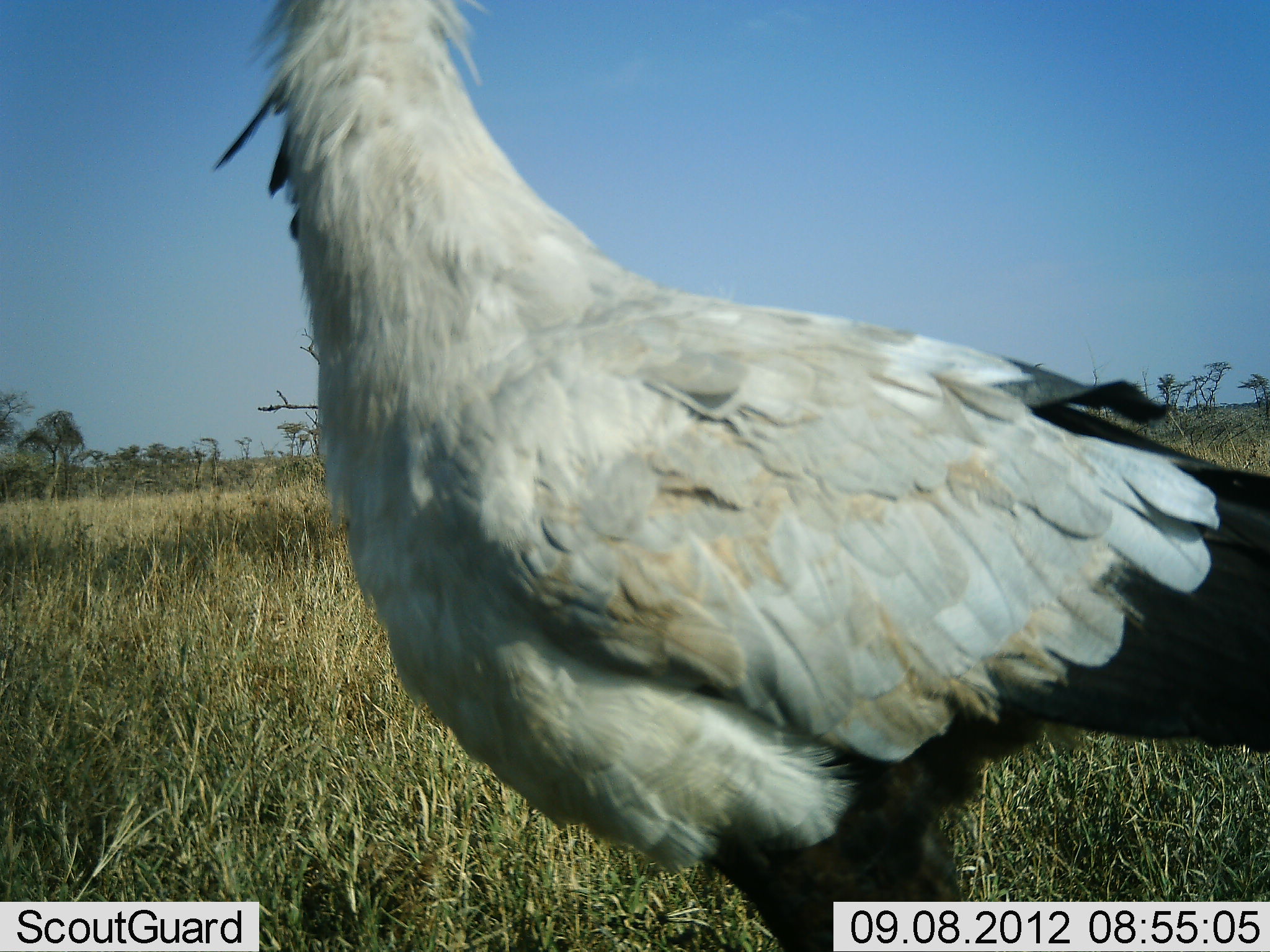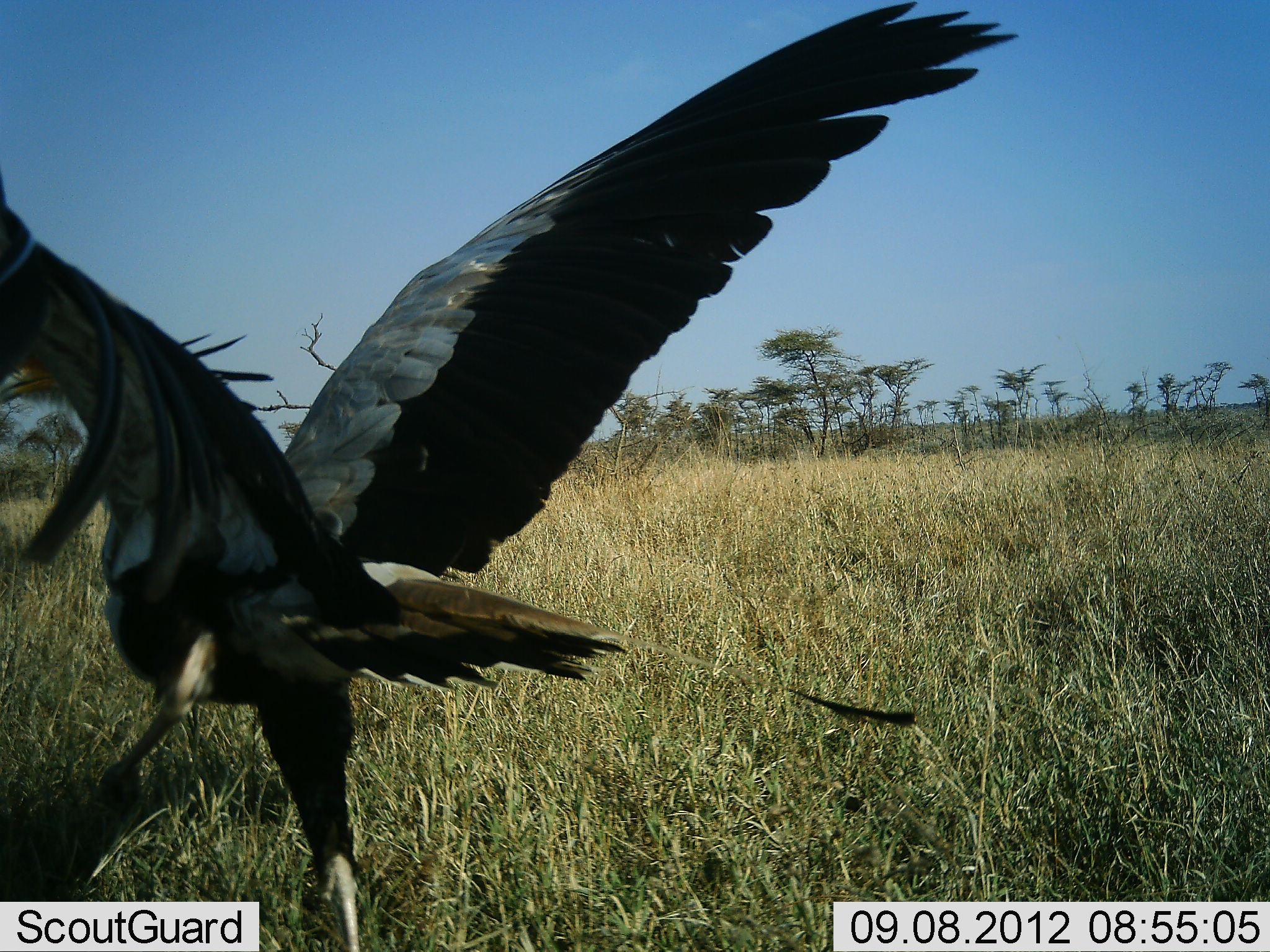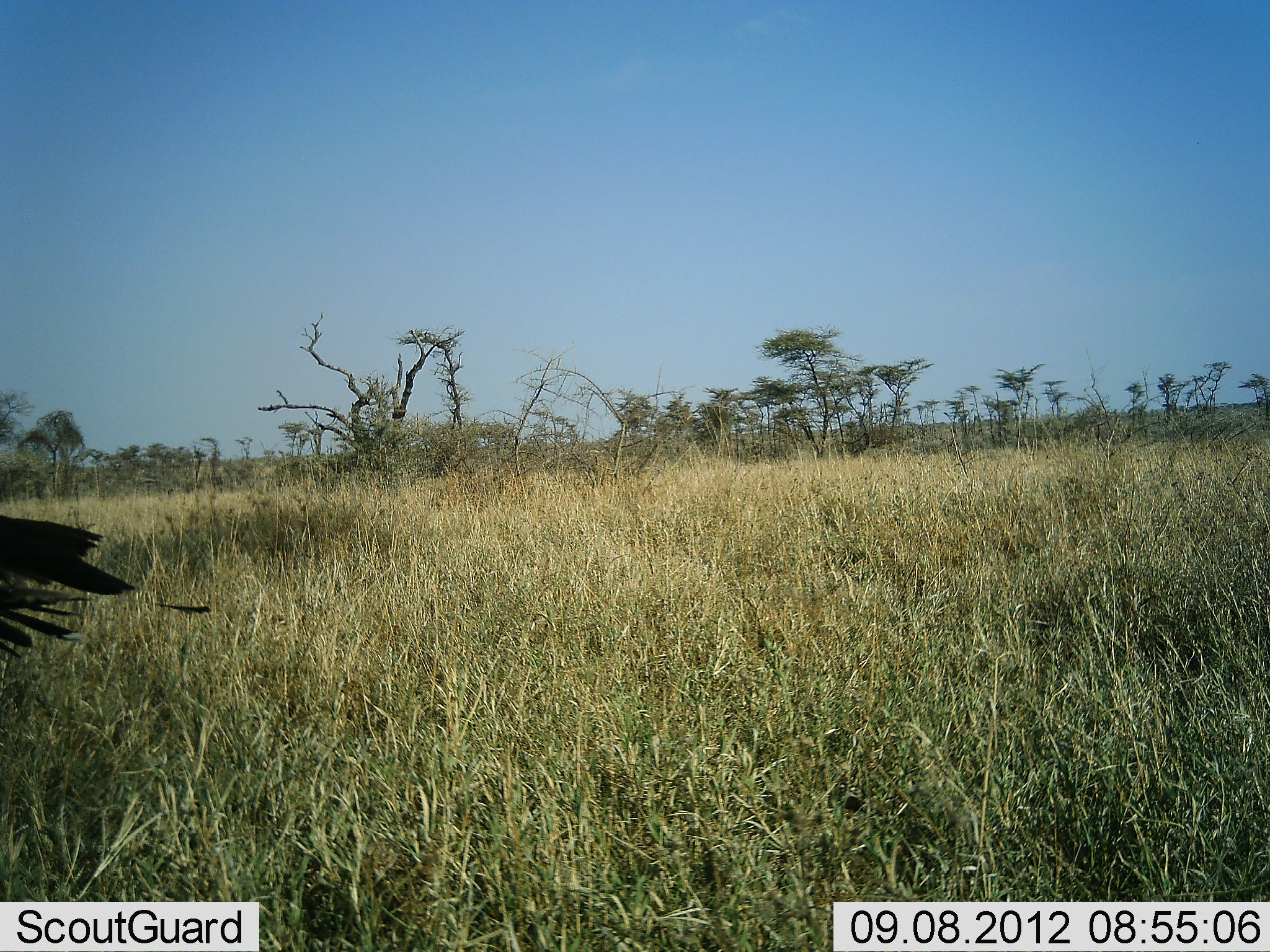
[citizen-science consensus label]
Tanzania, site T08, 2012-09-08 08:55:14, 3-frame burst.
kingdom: Animalia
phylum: Chordata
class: Aves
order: Accipitriformes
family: Sagittariidae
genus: Sagittarius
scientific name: Sagittarius serpentarius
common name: secretary bird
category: secretarybird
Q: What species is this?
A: Secretarybird (secretary bird) (Sagittarius serpentarius).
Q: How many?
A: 1.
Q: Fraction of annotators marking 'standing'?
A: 10%.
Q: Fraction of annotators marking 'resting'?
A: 0%.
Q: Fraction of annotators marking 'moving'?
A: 100%.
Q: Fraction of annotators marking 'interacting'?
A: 0%.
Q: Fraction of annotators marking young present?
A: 0%.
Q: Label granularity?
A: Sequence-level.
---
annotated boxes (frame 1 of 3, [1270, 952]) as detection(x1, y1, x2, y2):
animal: detection(213, 0, 1270, 952)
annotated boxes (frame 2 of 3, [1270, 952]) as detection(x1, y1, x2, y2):
animal: detection(1, 0, 1017, 951)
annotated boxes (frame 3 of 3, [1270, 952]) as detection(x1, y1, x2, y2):
animal: detection(0, 513, 136, 663)